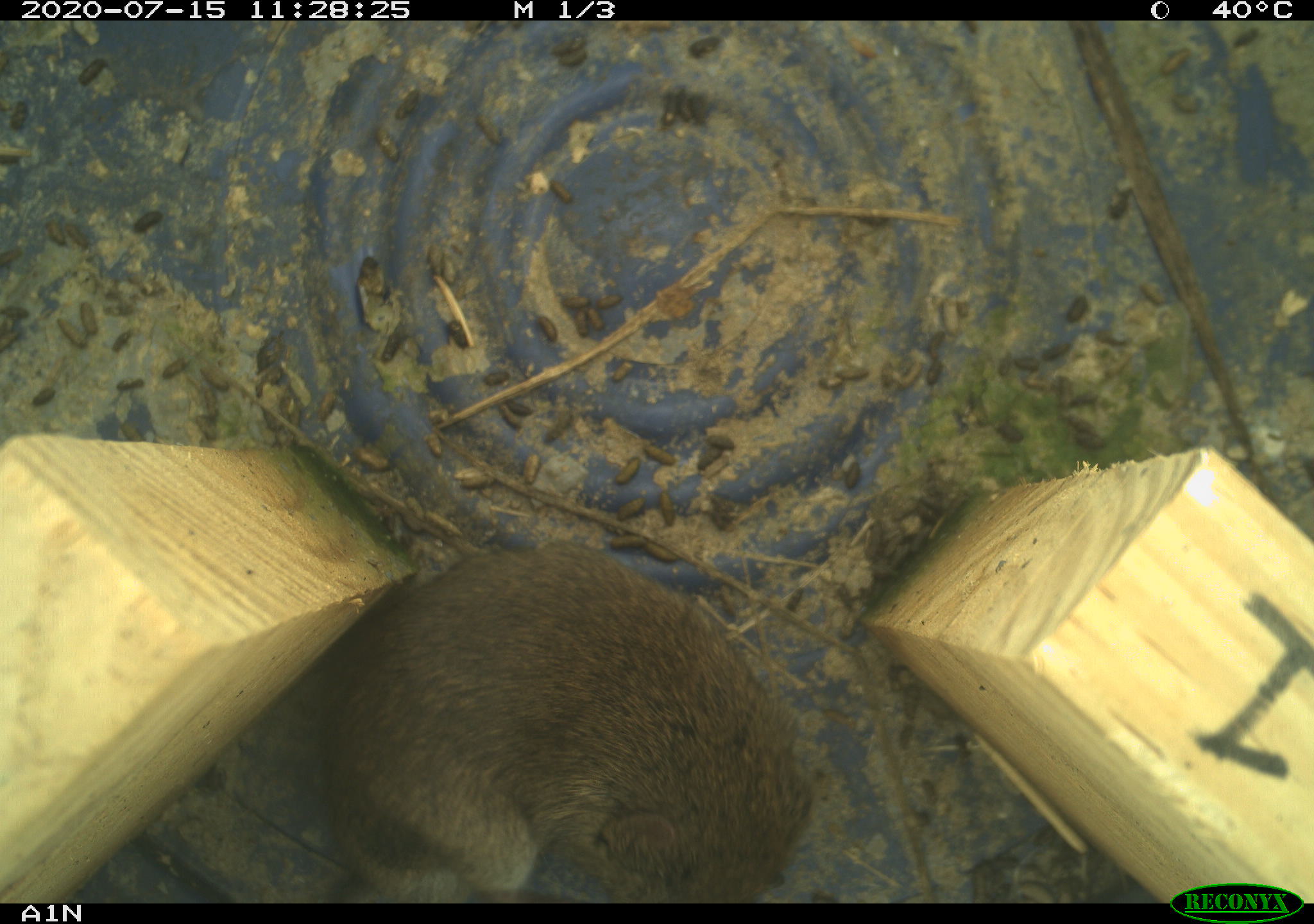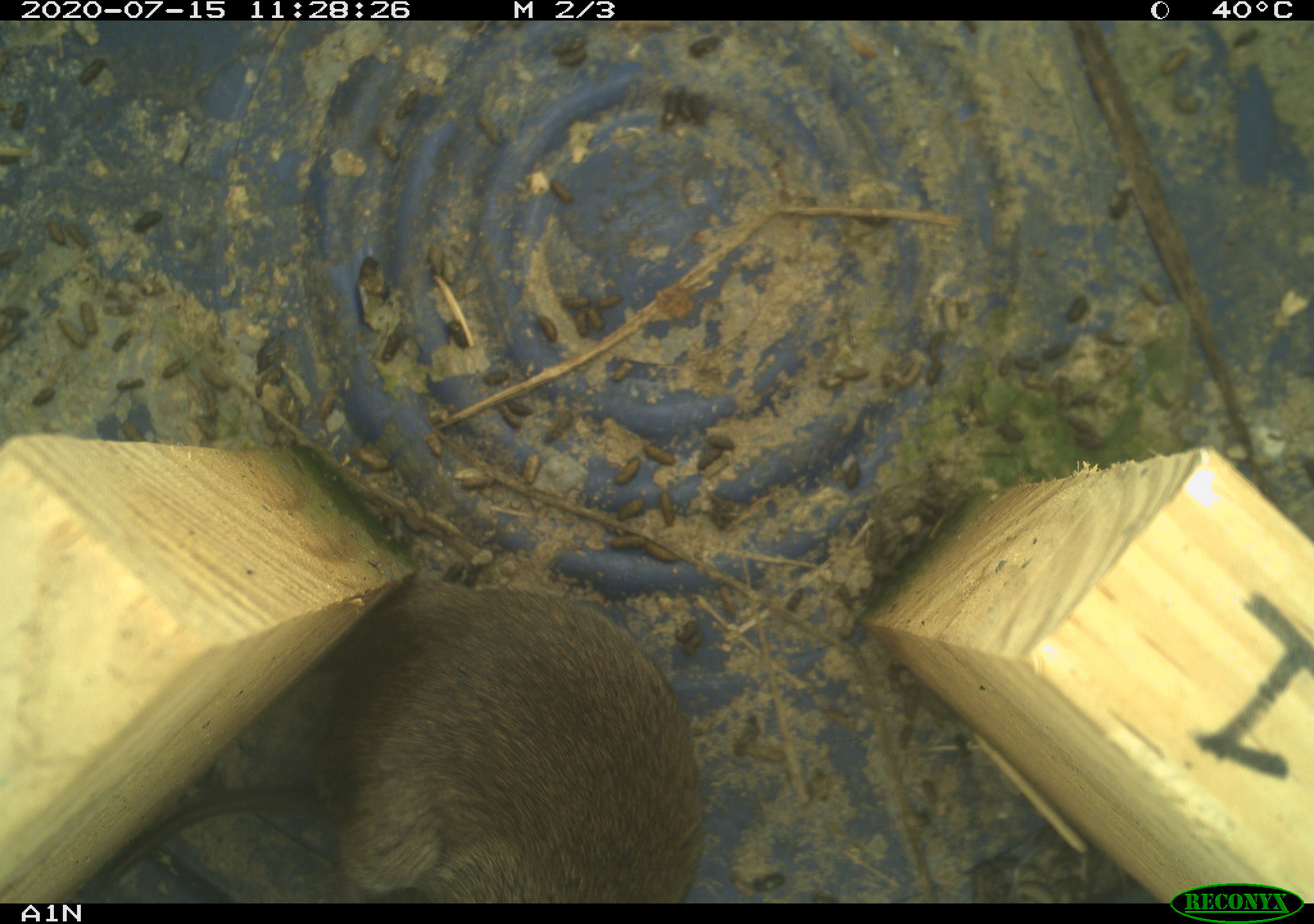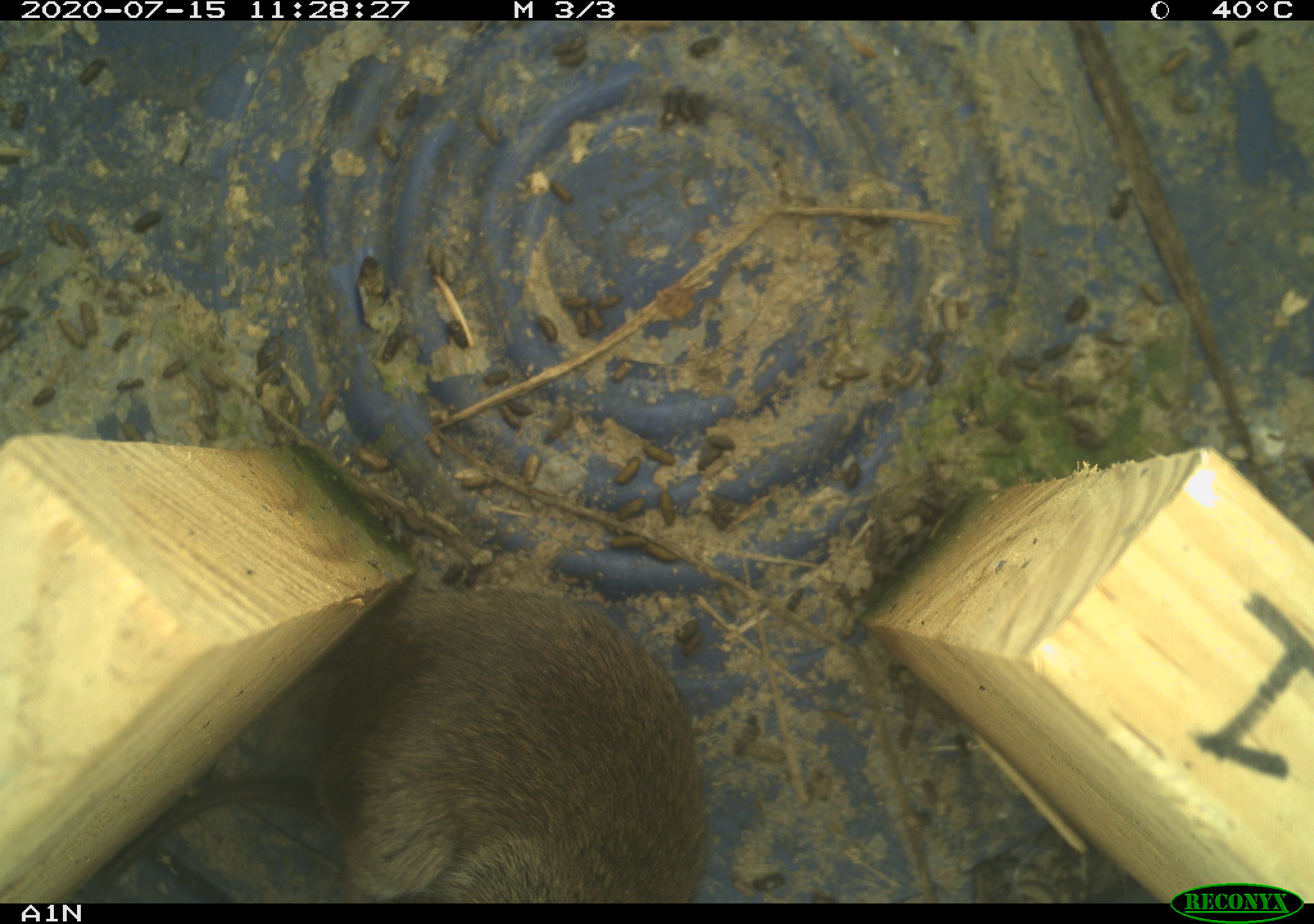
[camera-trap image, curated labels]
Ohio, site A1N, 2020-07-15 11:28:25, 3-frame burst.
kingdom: Animalia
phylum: Chordata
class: Mammalia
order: Rodentia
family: Cricetidae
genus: Microtus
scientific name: Microtus pennsylvanicus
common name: meadow vole